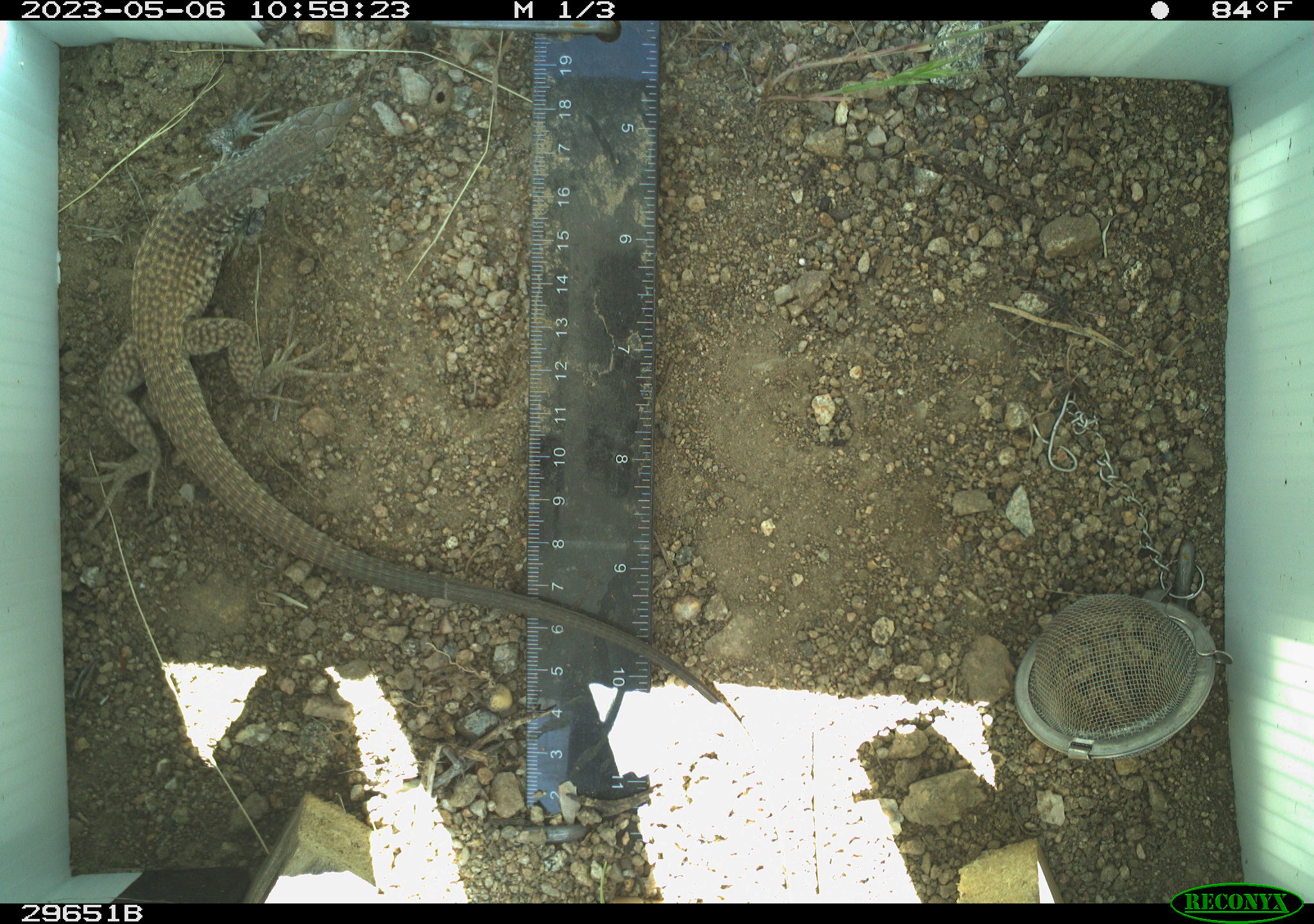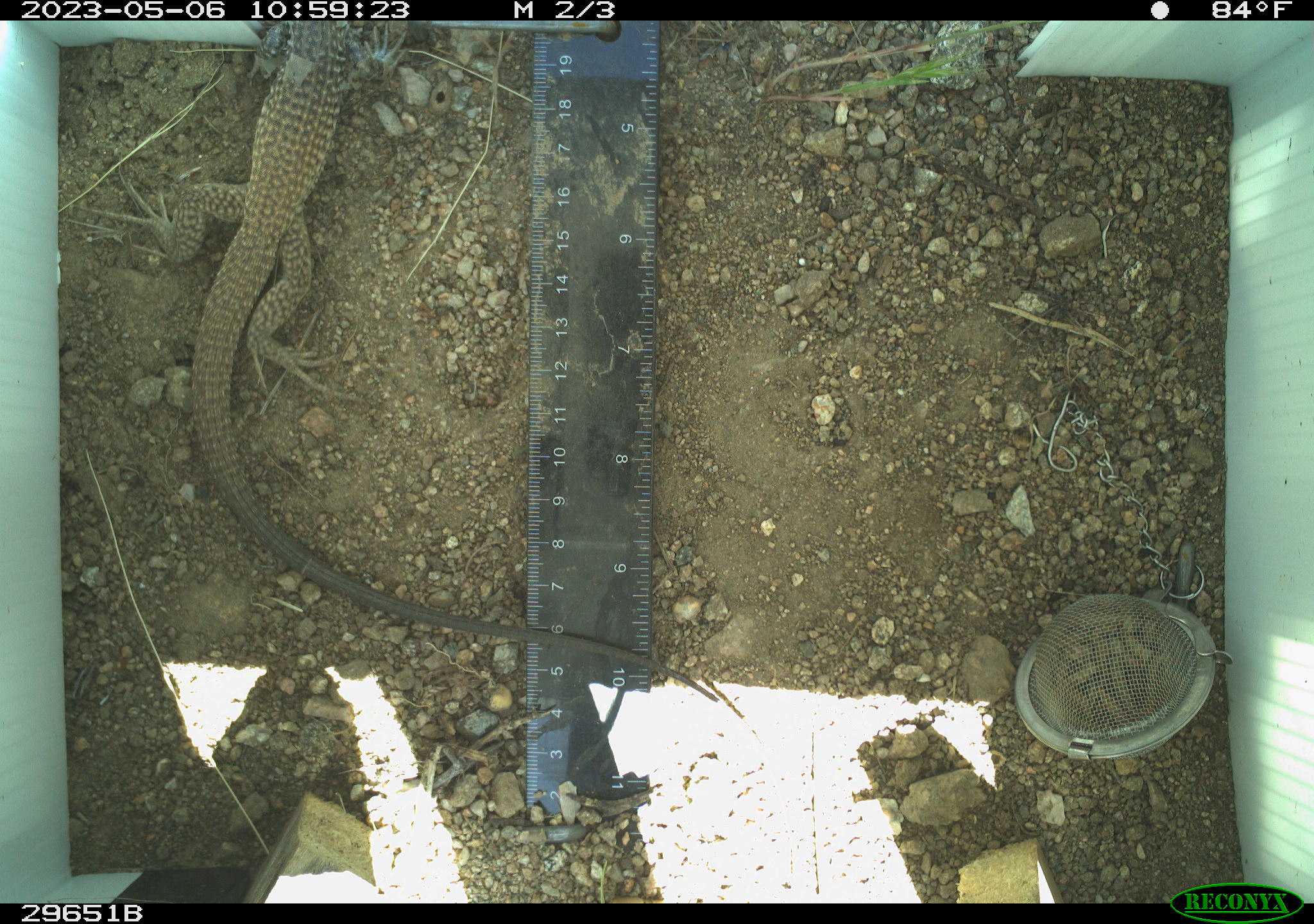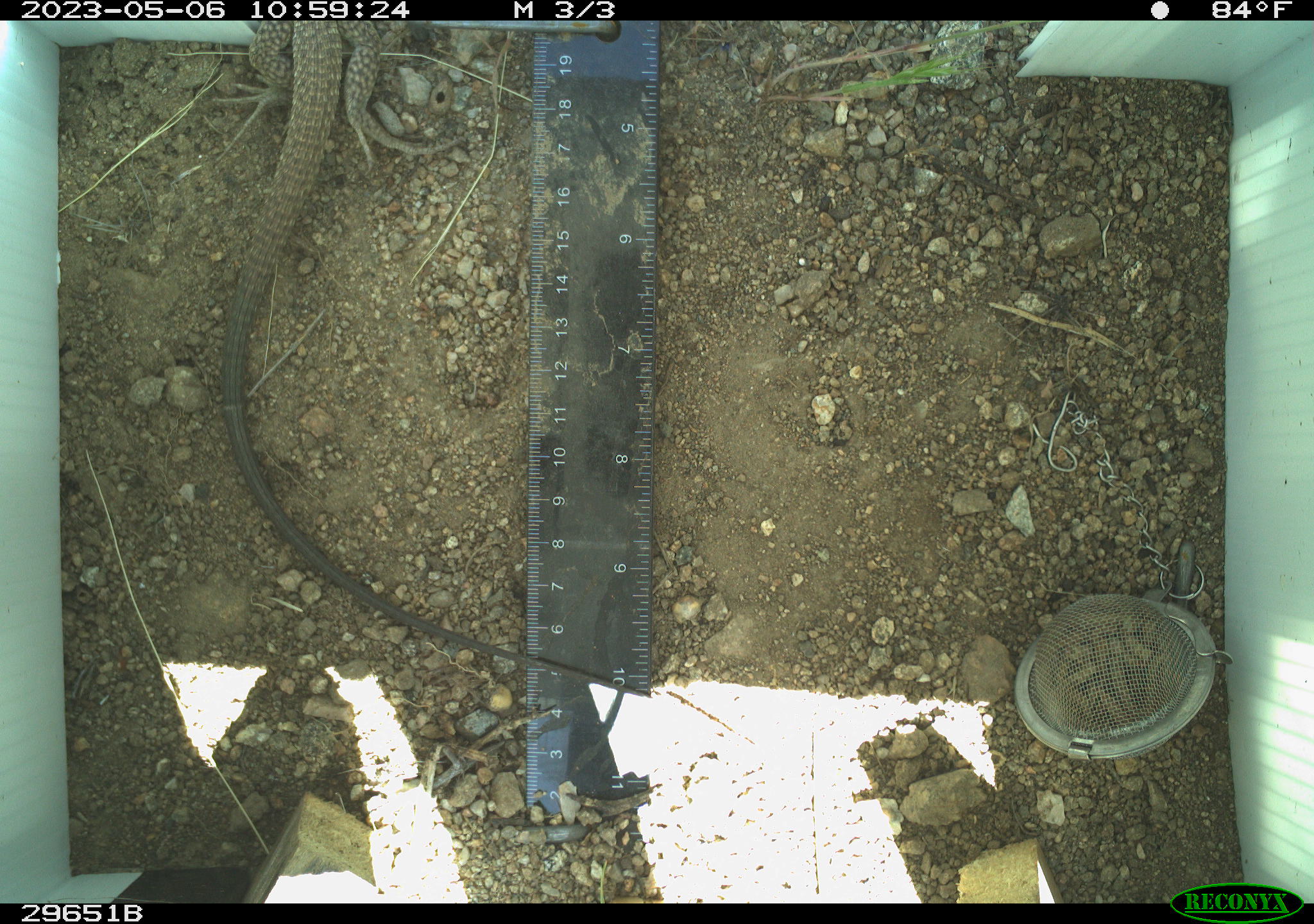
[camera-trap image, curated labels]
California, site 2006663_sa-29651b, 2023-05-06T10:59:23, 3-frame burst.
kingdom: Animalia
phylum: Chordata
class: Reptilia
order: Squamata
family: Teiidae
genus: Aspidoscelis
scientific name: Aspidoscelis tigris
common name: western whiptail